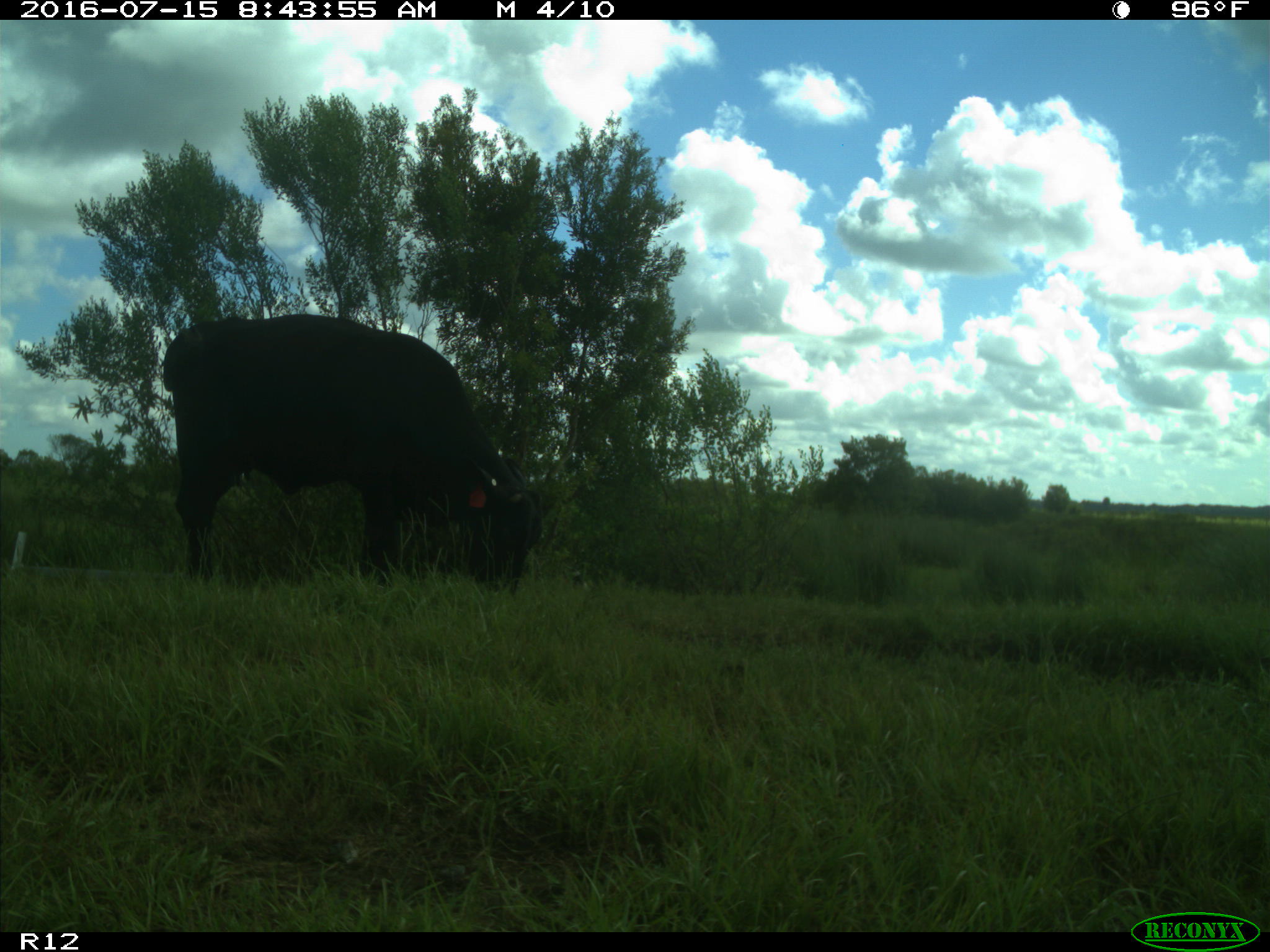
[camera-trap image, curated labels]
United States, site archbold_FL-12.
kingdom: Animalia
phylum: Chordata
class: Mammalia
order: Artiodactyla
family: Bovidae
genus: Bos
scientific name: Bos taurus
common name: domestic cow